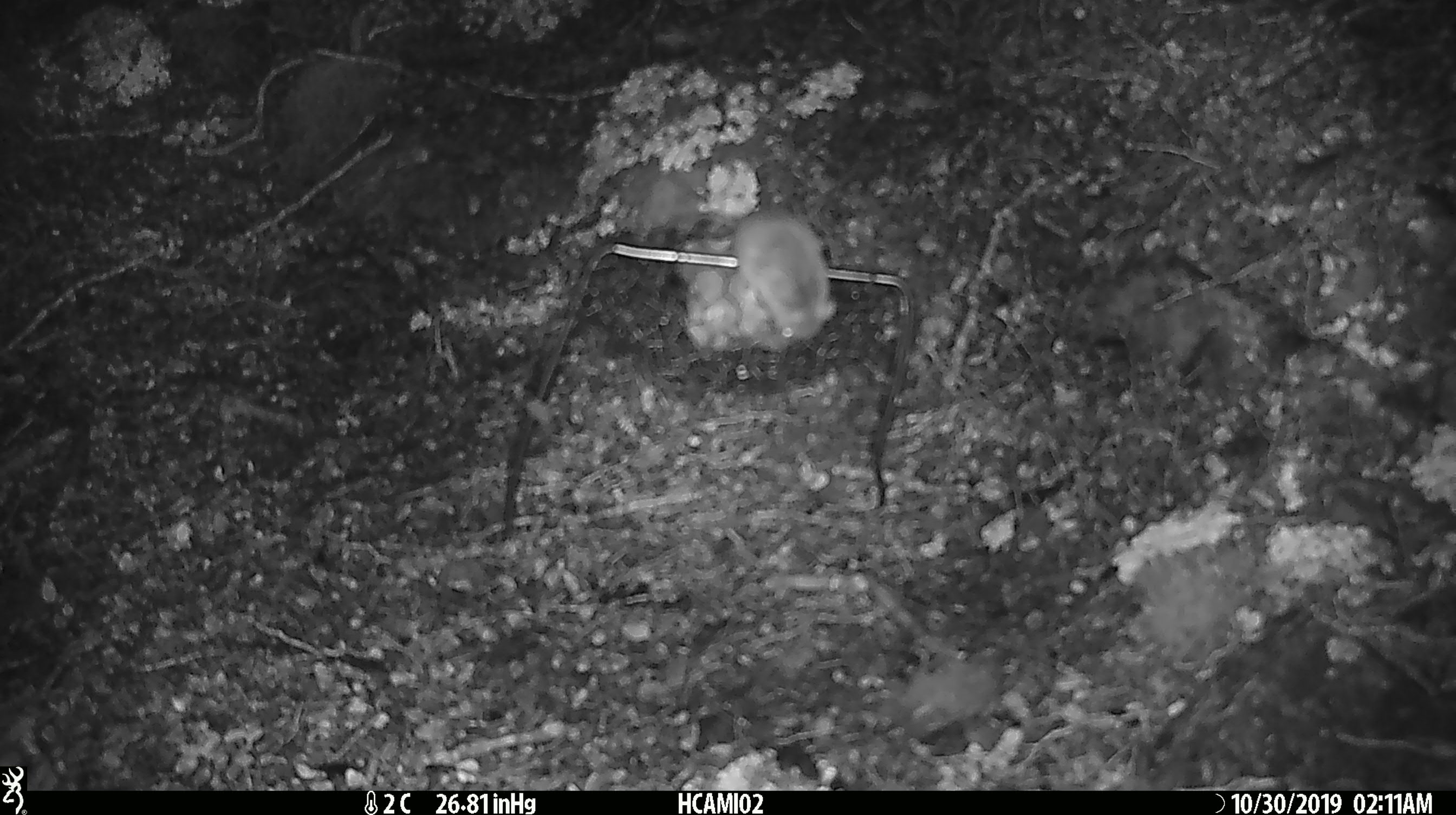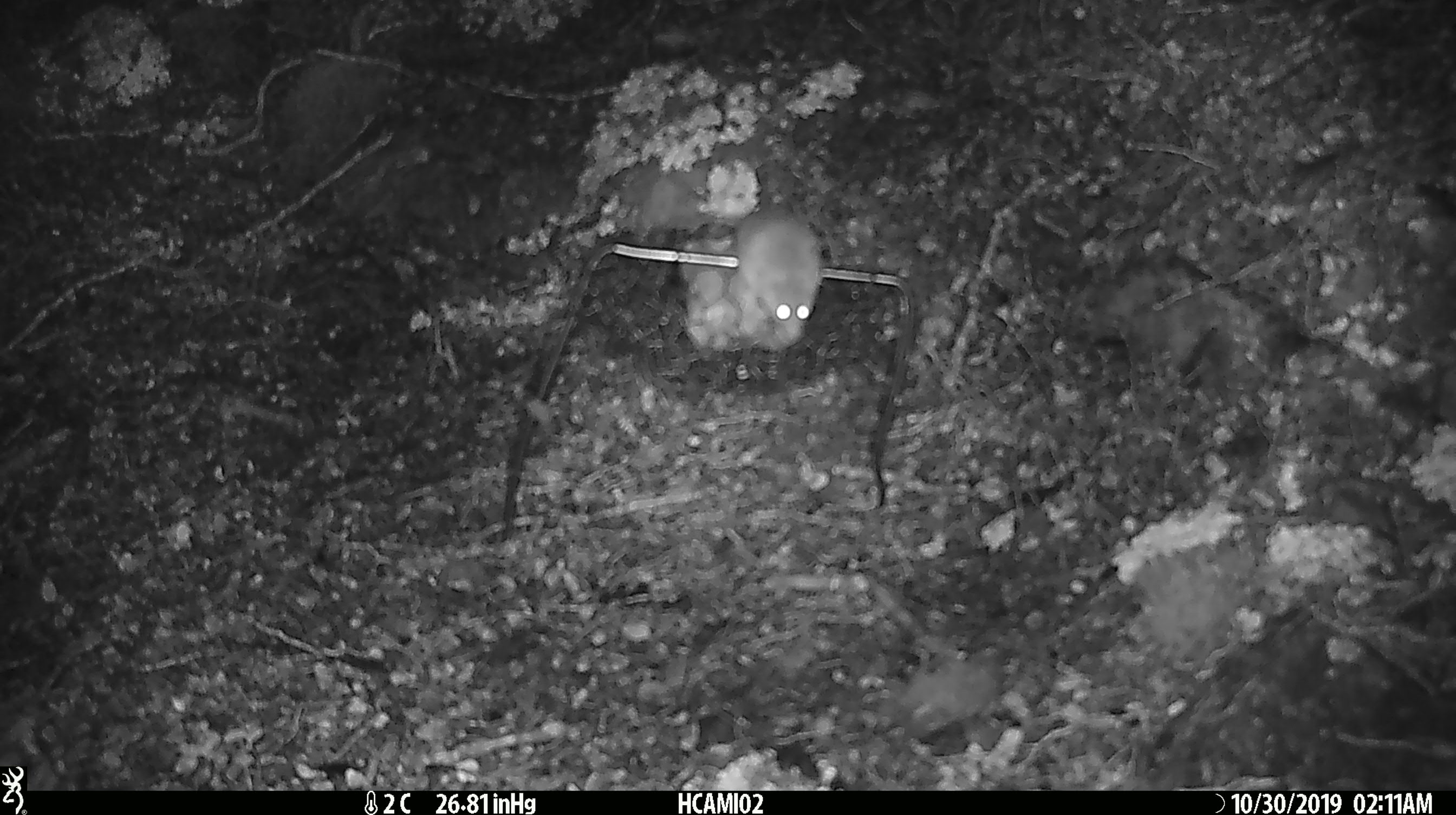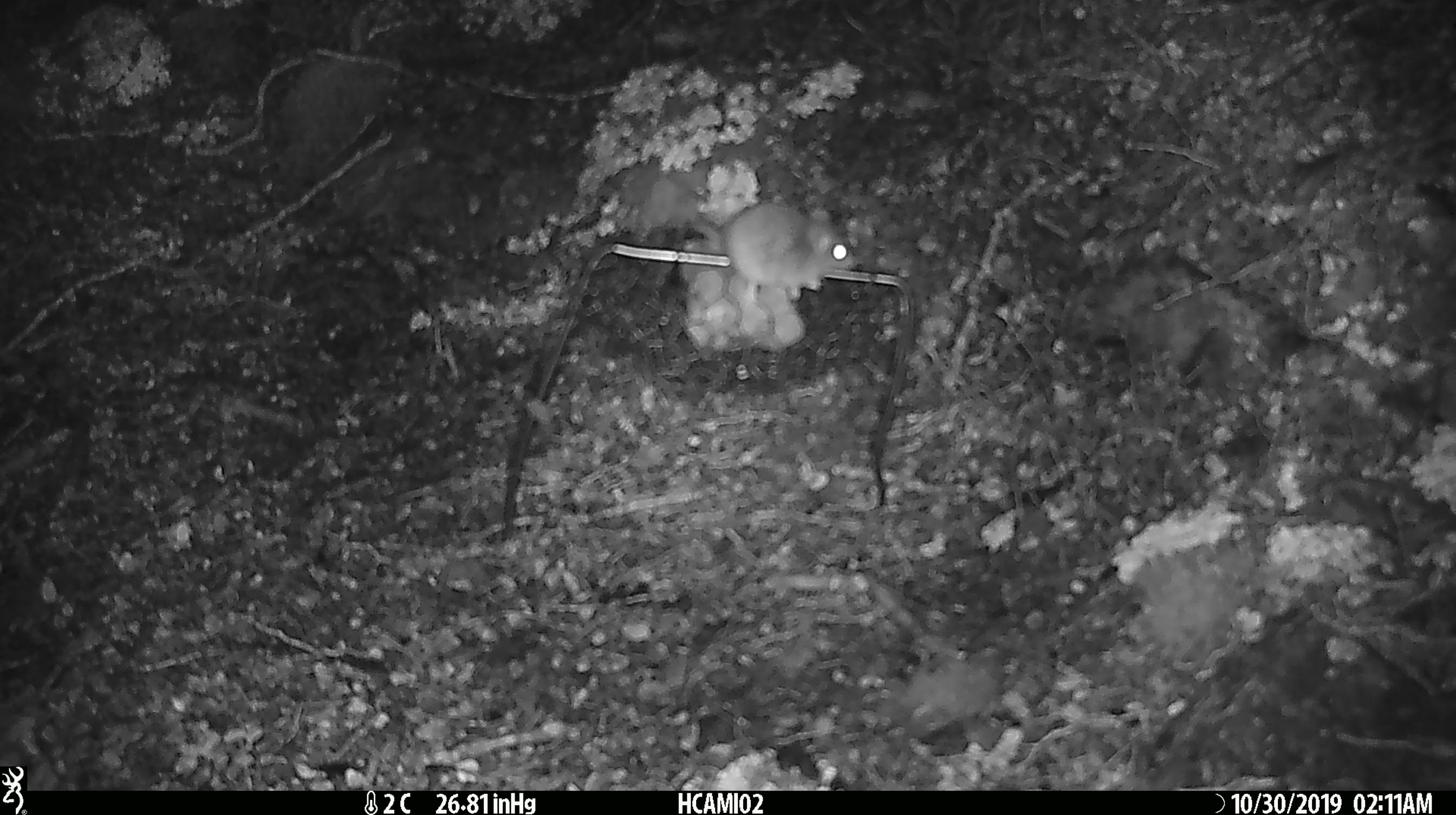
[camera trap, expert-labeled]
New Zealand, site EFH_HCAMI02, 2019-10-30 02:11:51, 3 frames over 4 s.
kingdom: Animalia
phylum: Chordata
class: Mammalia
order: Rodentia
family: Muridae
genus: Mus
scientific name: Mus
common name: mouse